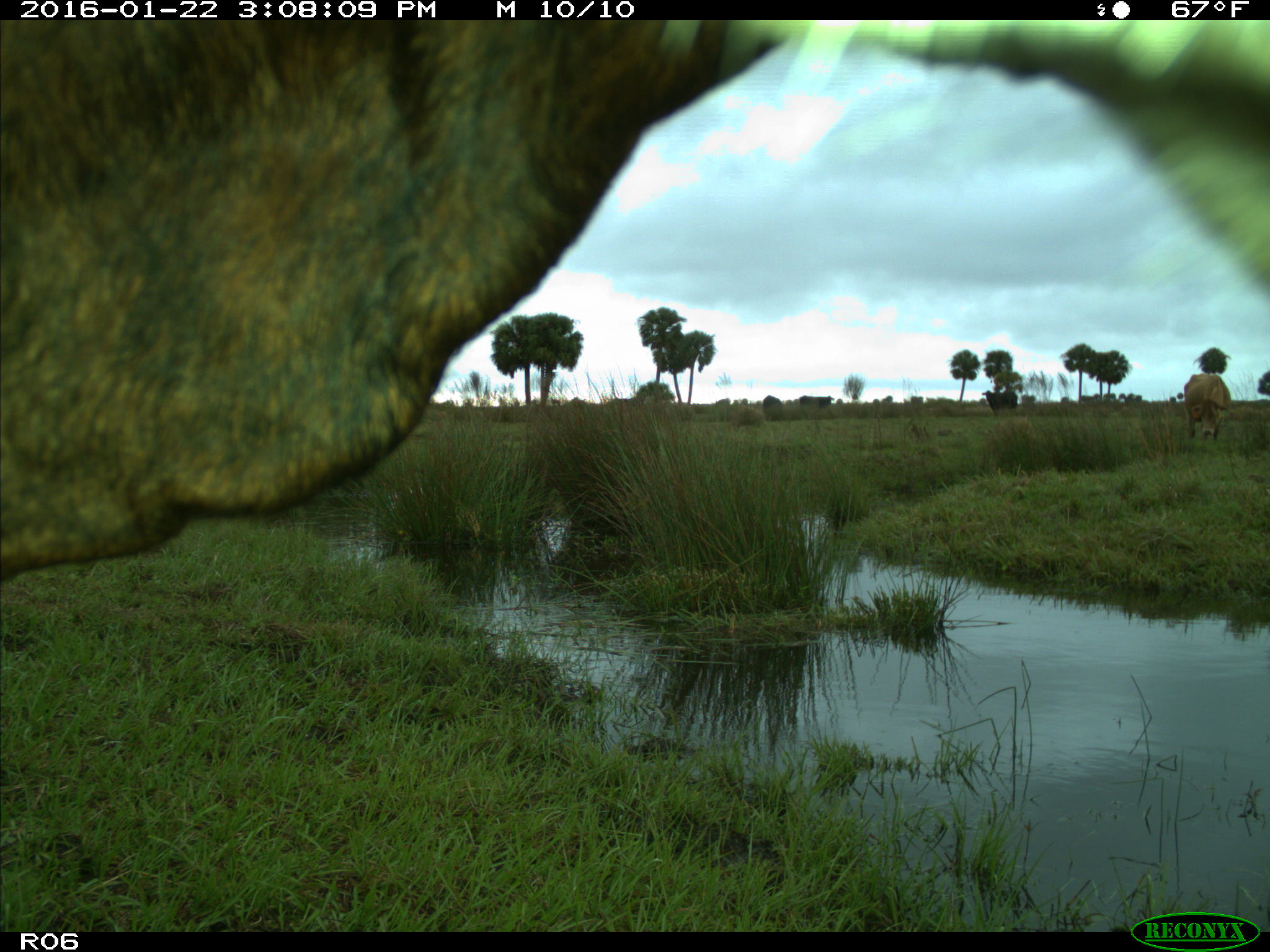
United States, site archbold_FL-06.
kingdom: Animalia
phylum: Chordata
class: Mammalia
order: Artiodactyla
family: Bovidae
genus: Bos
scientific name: Bos taurus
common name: domestic cow